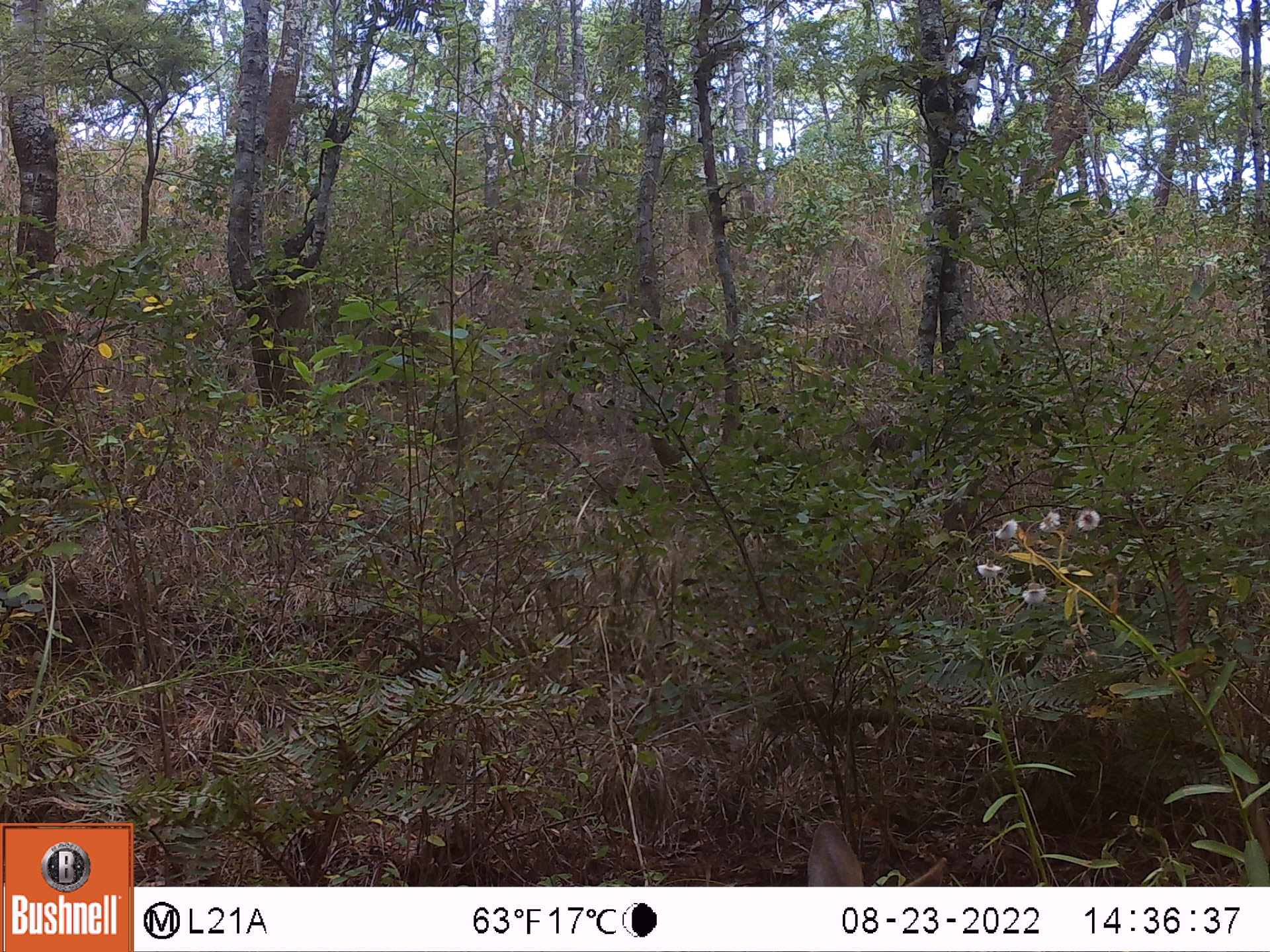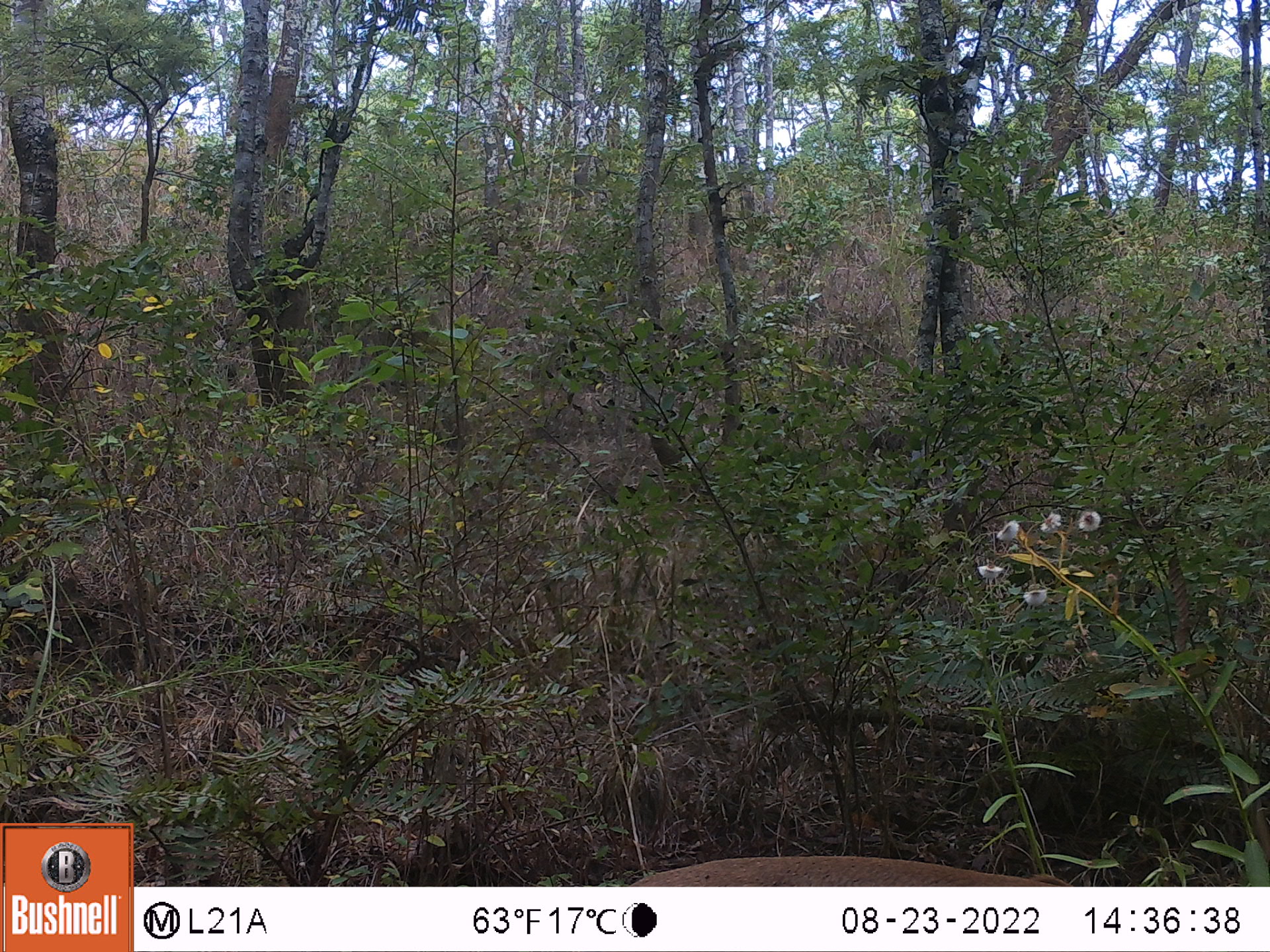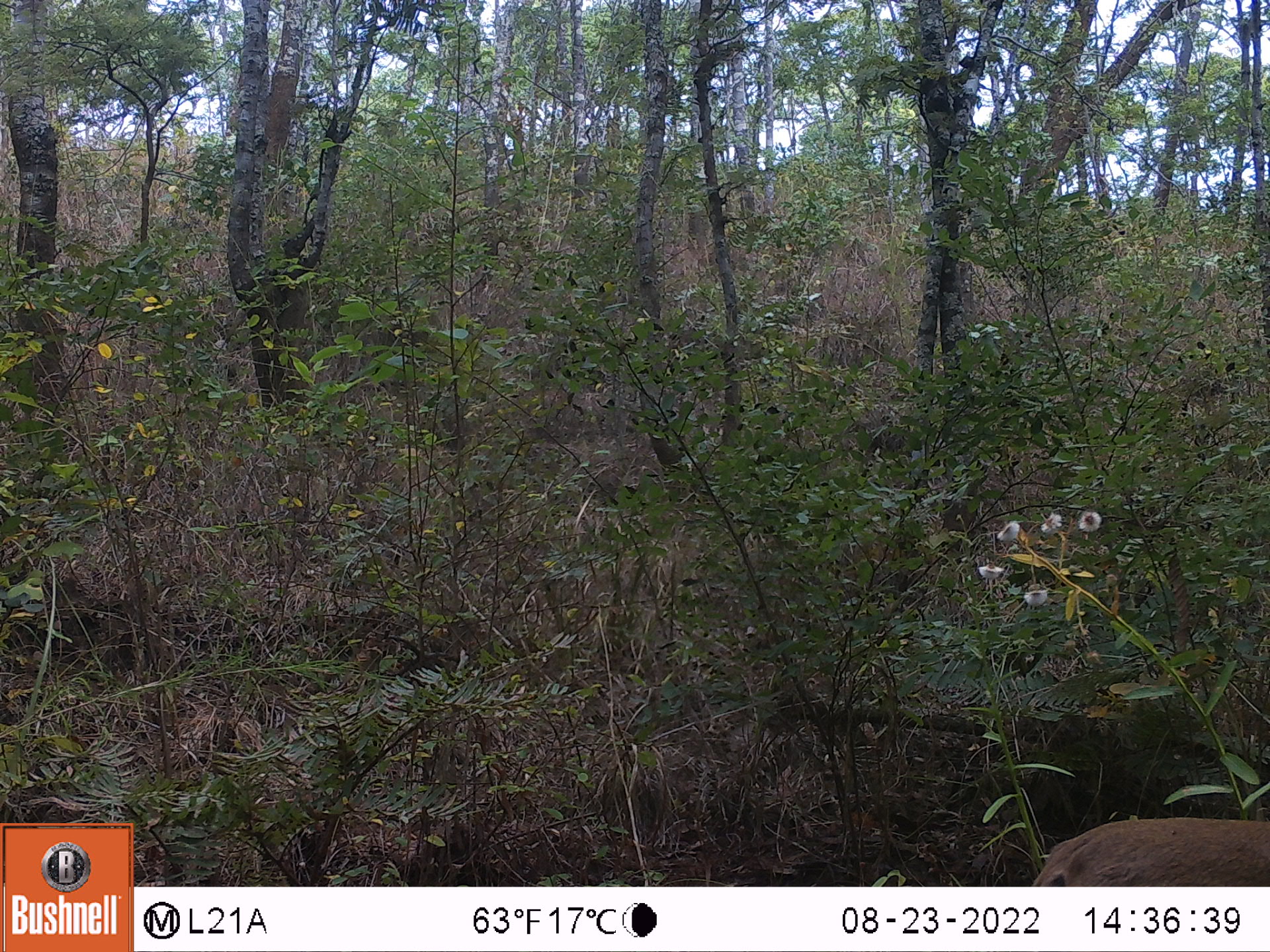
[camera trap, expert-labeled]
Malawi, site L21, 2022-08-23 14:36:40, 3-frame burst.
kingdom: Animalia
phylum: Chordata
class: Mammalia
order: Artiodactyla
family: Bovidae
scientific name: Antilopinae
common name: small antelope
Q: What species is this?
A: Small antelope (Antilopinae).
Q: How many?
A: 1.